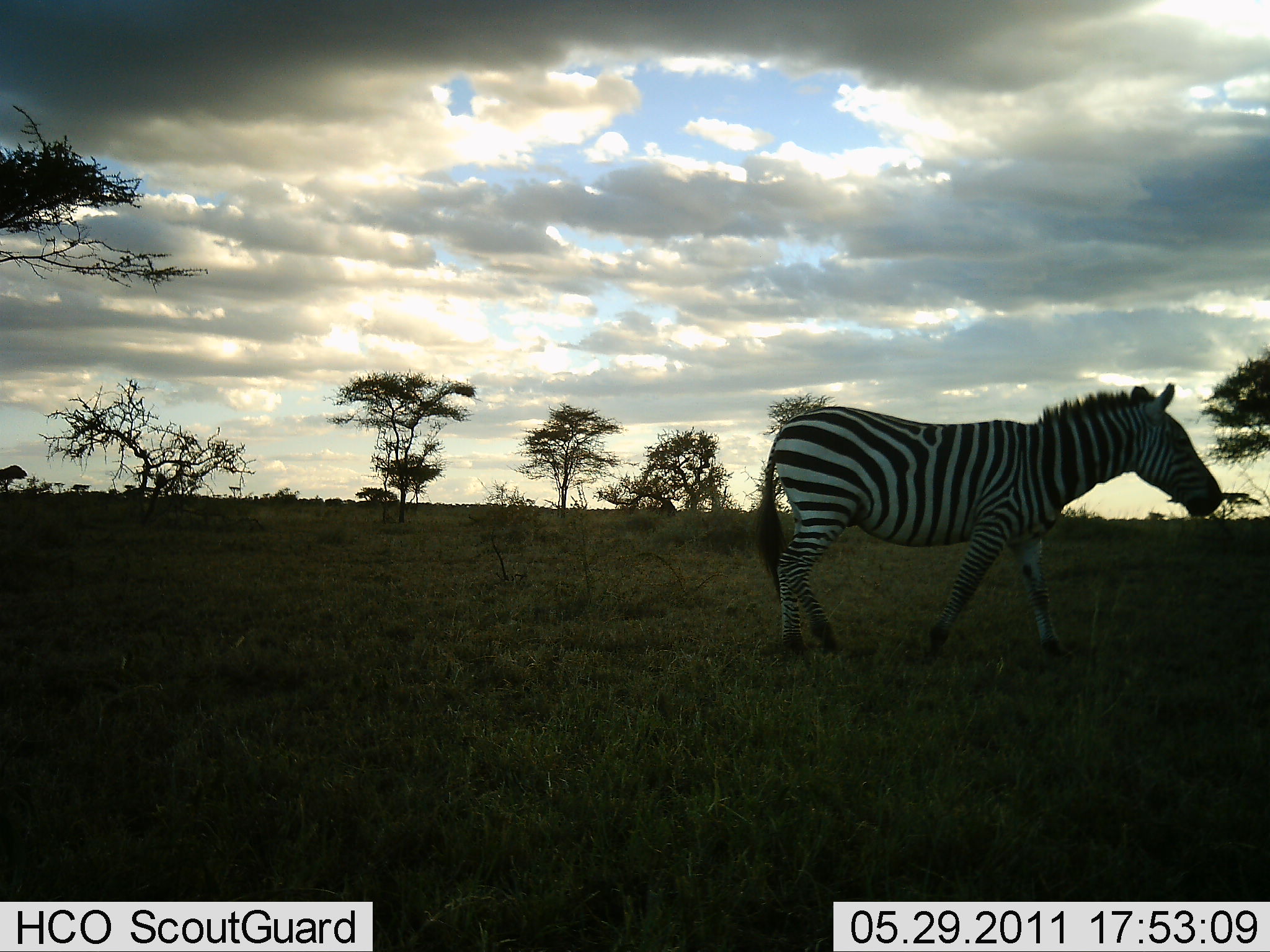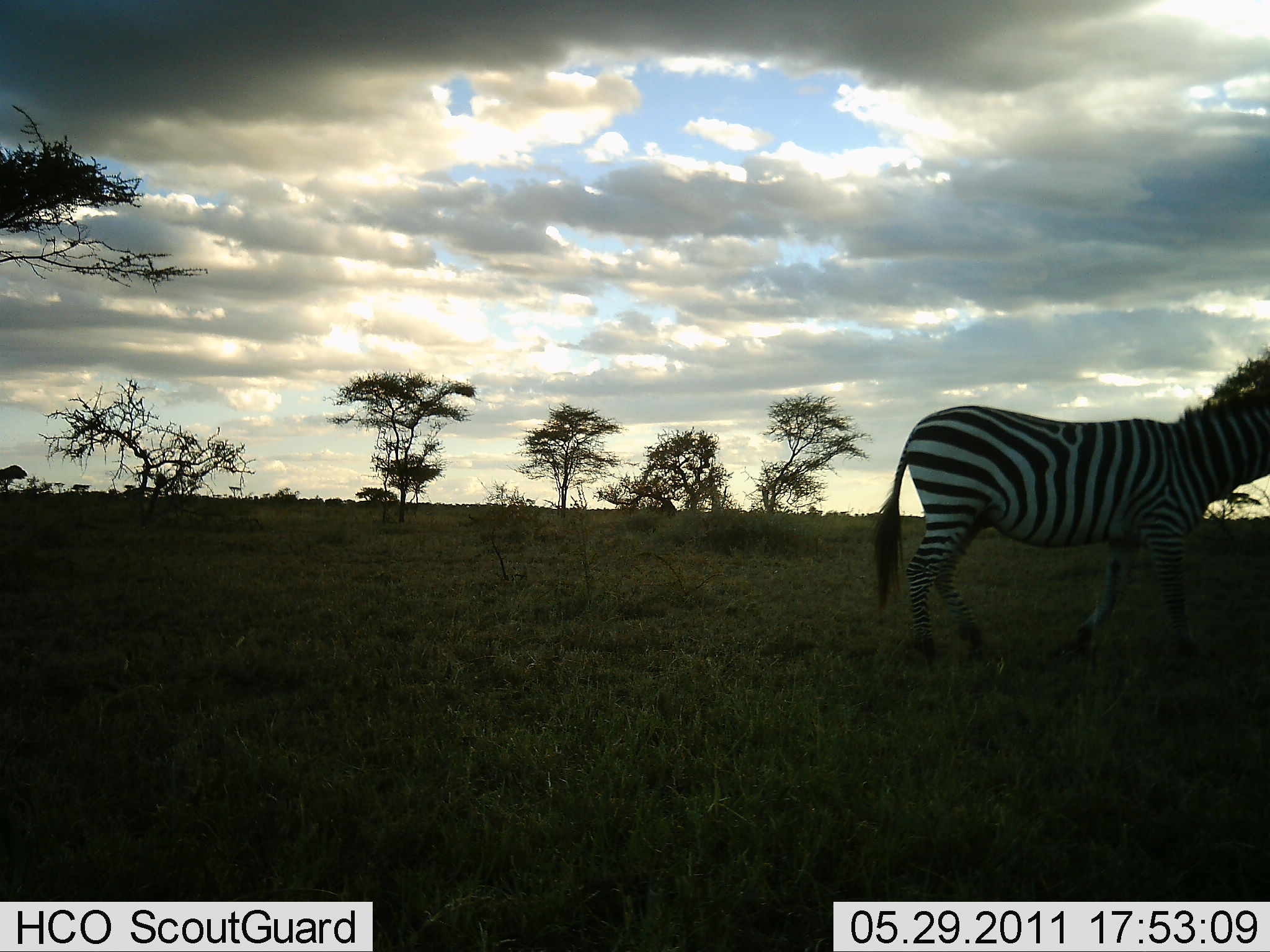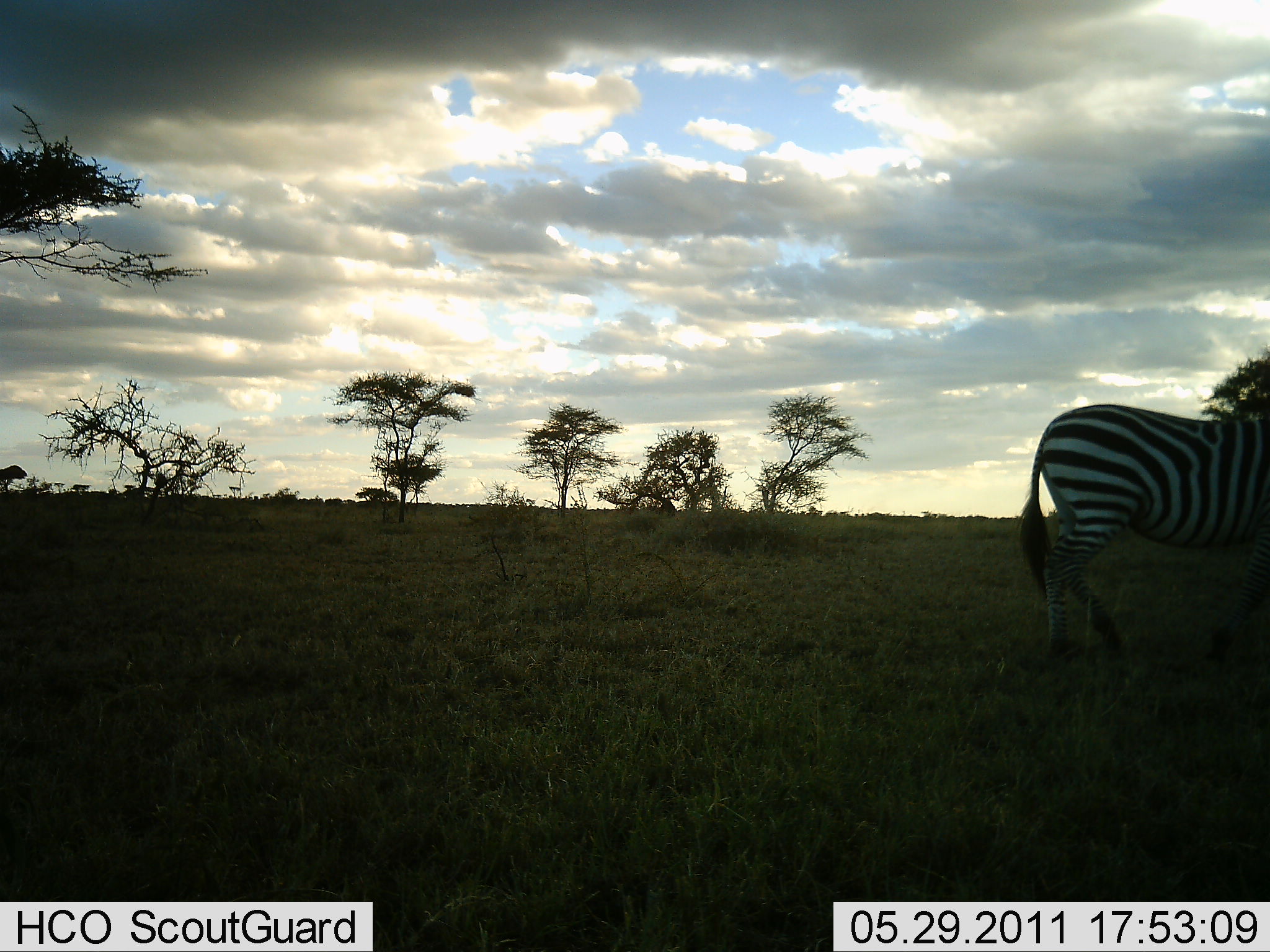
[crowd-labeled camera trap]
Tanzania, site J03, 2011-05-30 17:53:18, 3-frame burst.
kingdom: Animalia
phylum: Chordata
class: Mammalia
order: Perissodactyla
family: Equidae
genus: Equus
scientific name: Equus quagga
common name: plains zebra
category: zebra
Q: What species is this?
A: Zebra (plains zebra) (Equus quagga).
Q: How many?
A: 1.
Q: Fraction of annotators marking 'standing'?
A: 0%.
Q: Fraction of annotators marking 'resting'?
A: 0%.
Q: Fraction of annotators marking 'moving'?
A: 100%.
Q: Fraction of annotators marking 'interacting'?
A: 0%.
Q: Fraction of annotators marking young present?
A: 0%.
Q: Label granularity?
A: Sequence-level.